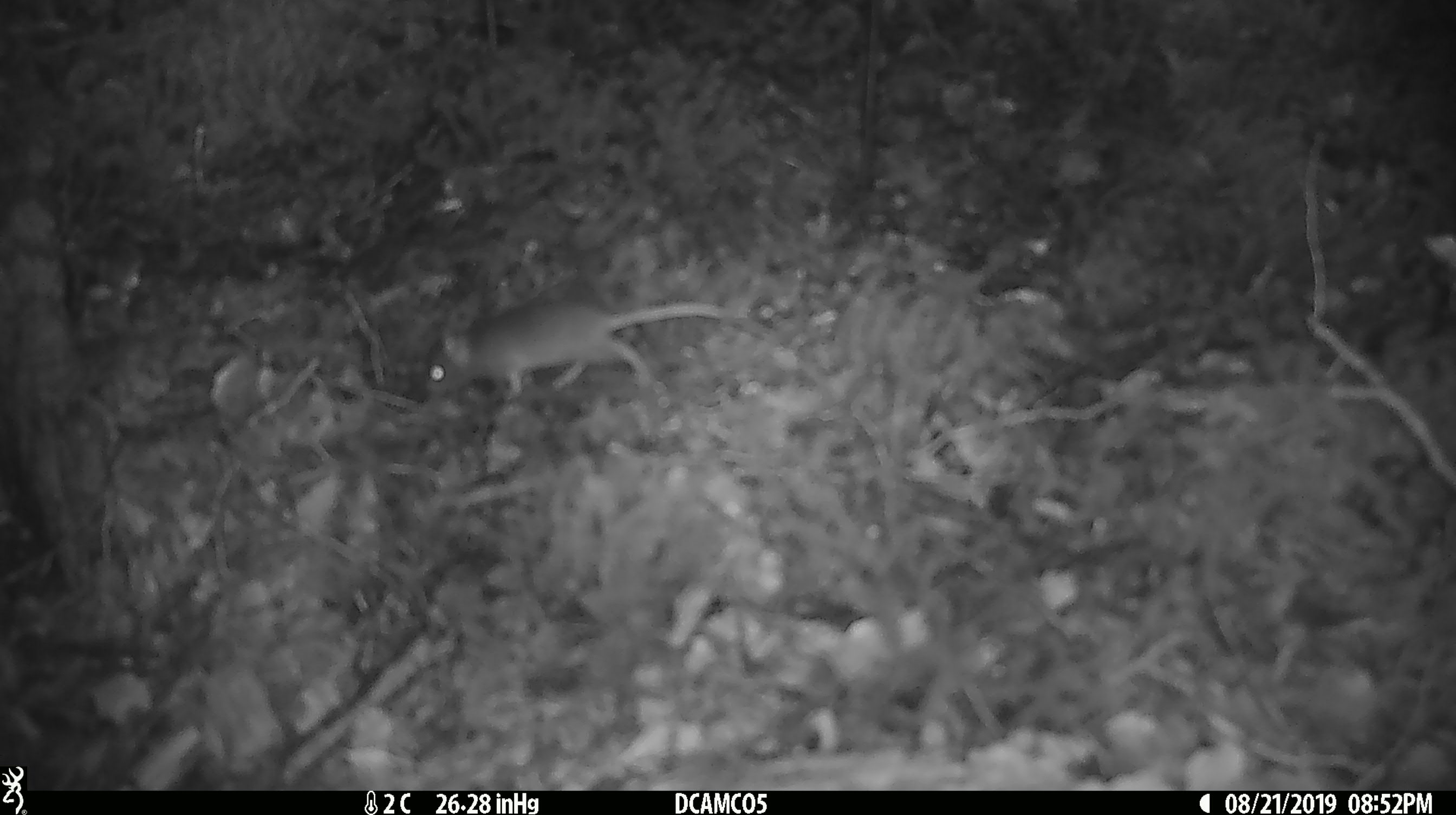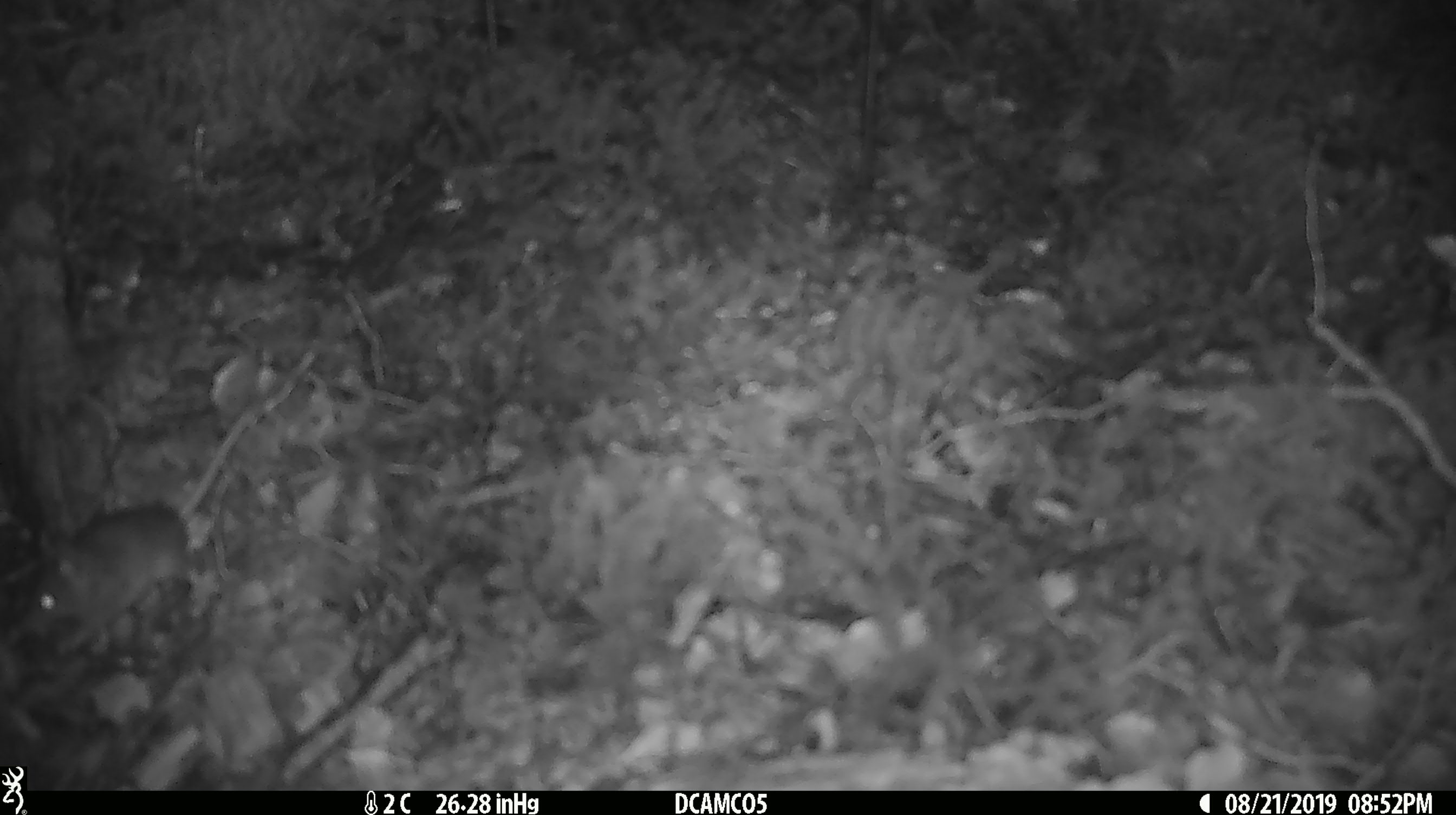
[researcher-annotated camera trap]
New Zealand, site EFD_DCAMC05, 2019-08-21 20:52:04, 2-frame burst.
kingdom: Animalia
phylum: Chordata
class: Mammalia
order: Rodentia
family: Muridae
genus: Mus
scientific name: Mus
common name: mouse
Mouse (Mus).